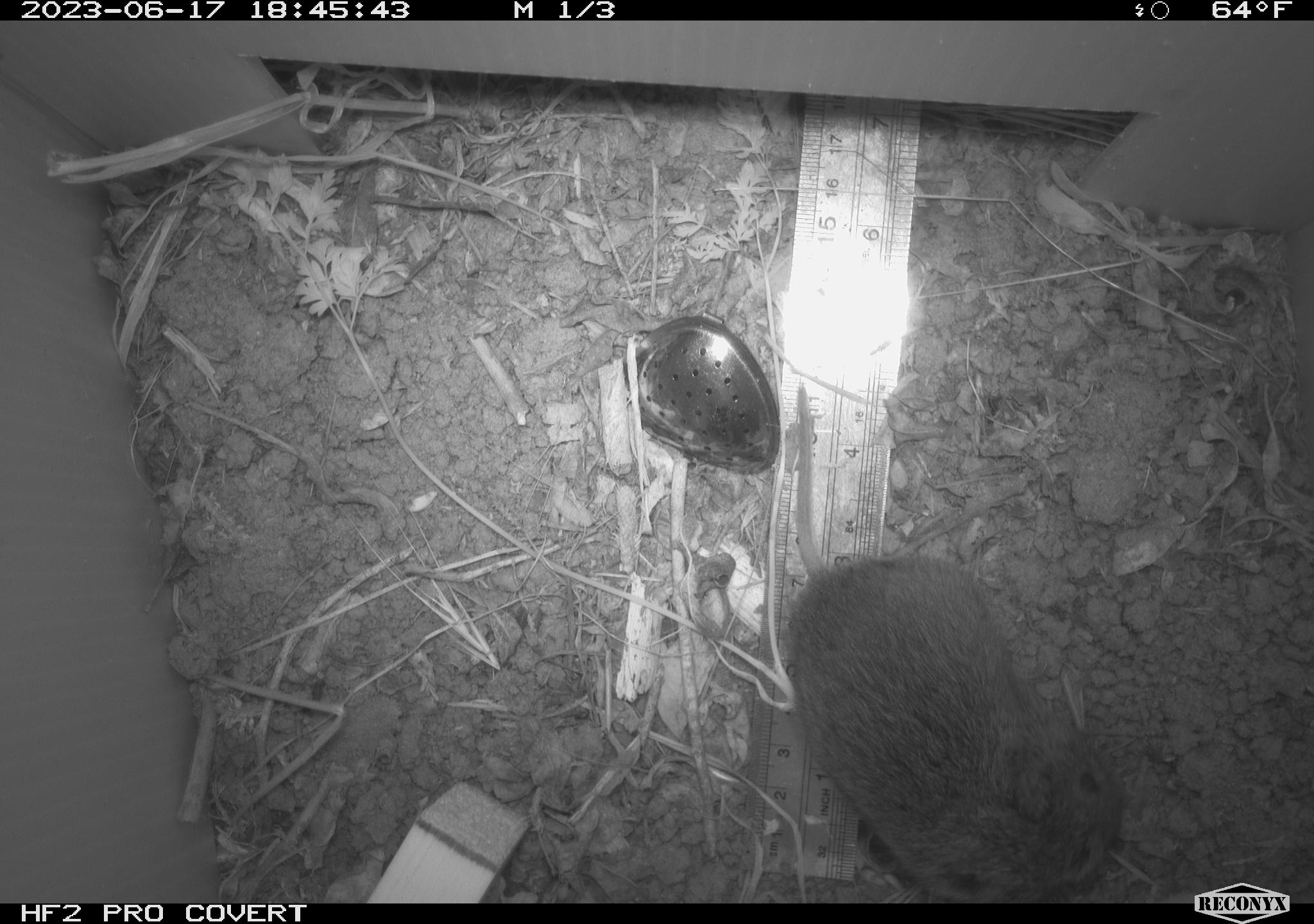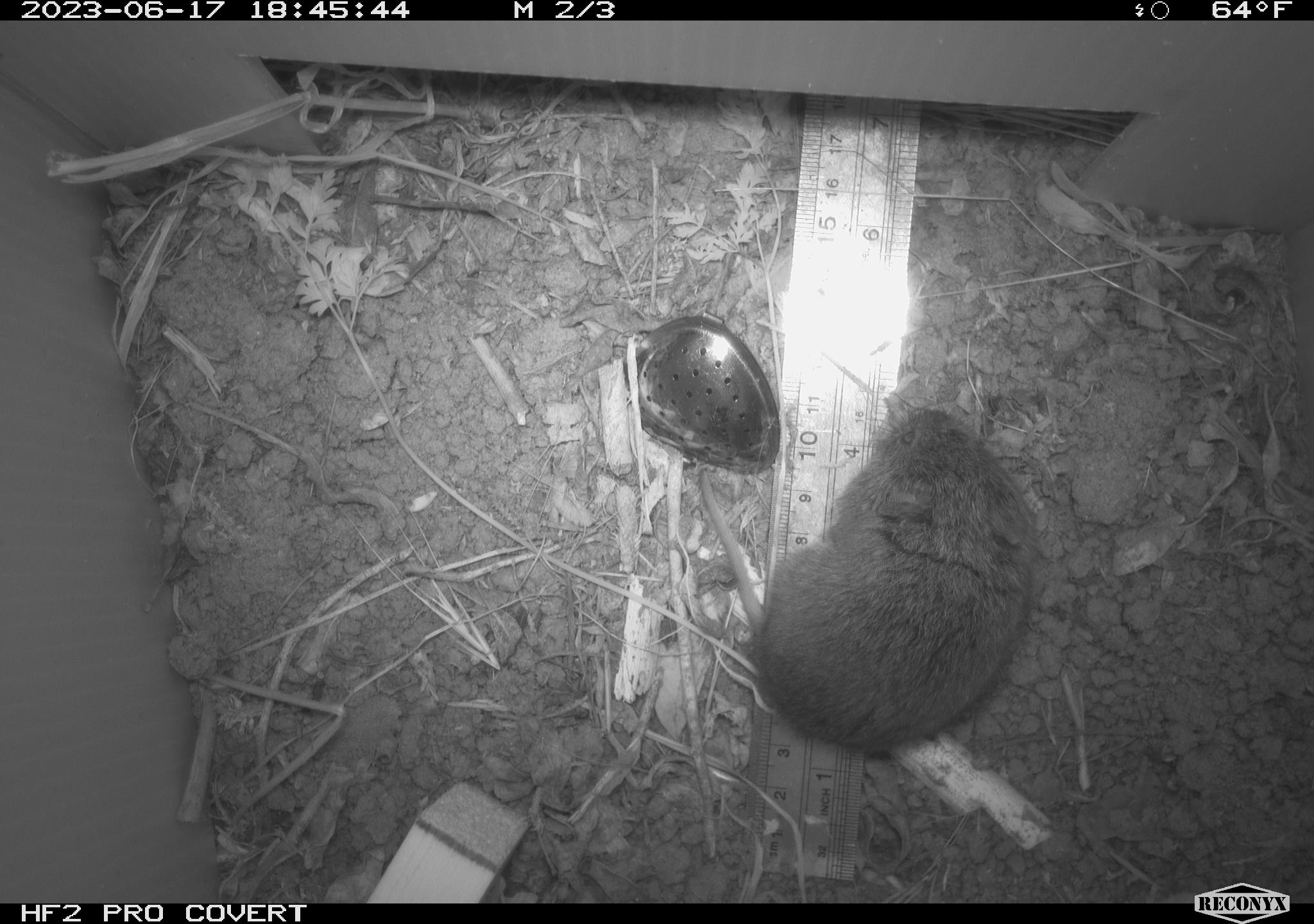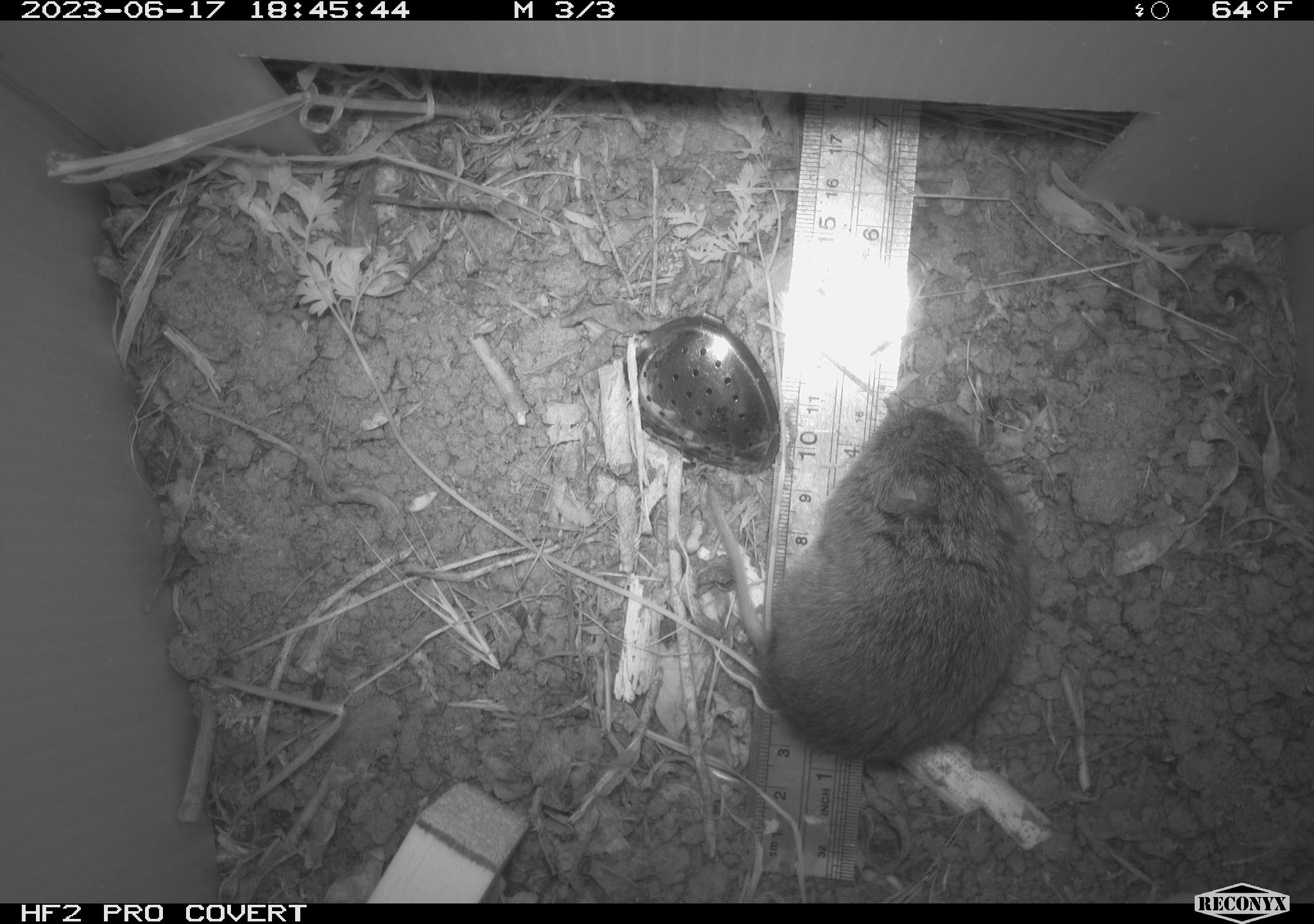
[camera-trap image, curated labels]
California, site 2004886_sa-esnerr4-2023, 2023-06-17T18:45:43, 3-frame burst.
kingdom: Animalia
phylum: Chordata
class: Mammalia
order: Rodentia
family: Cricetidae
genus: Microtus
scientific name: Microtus californicus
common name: california vole